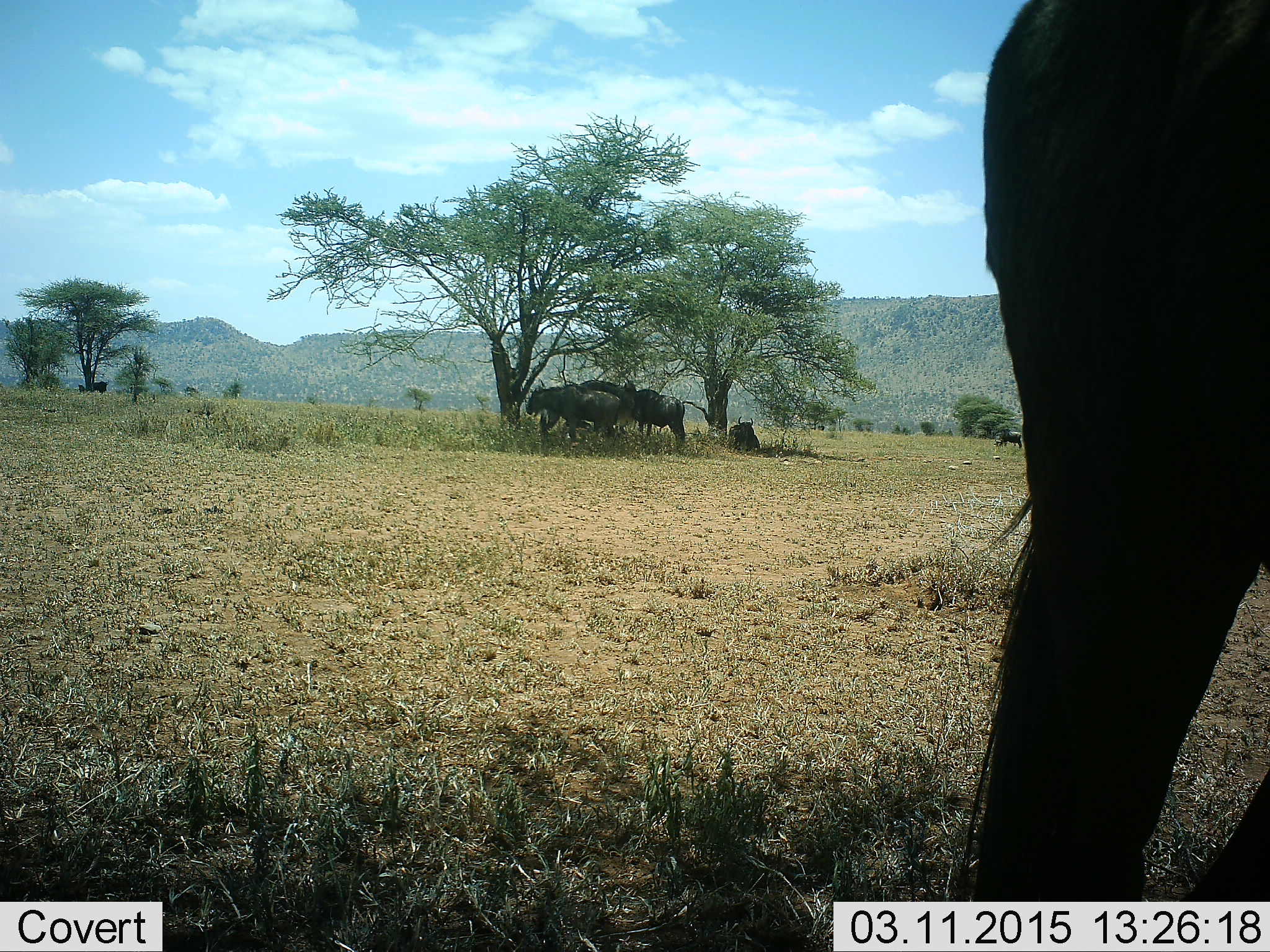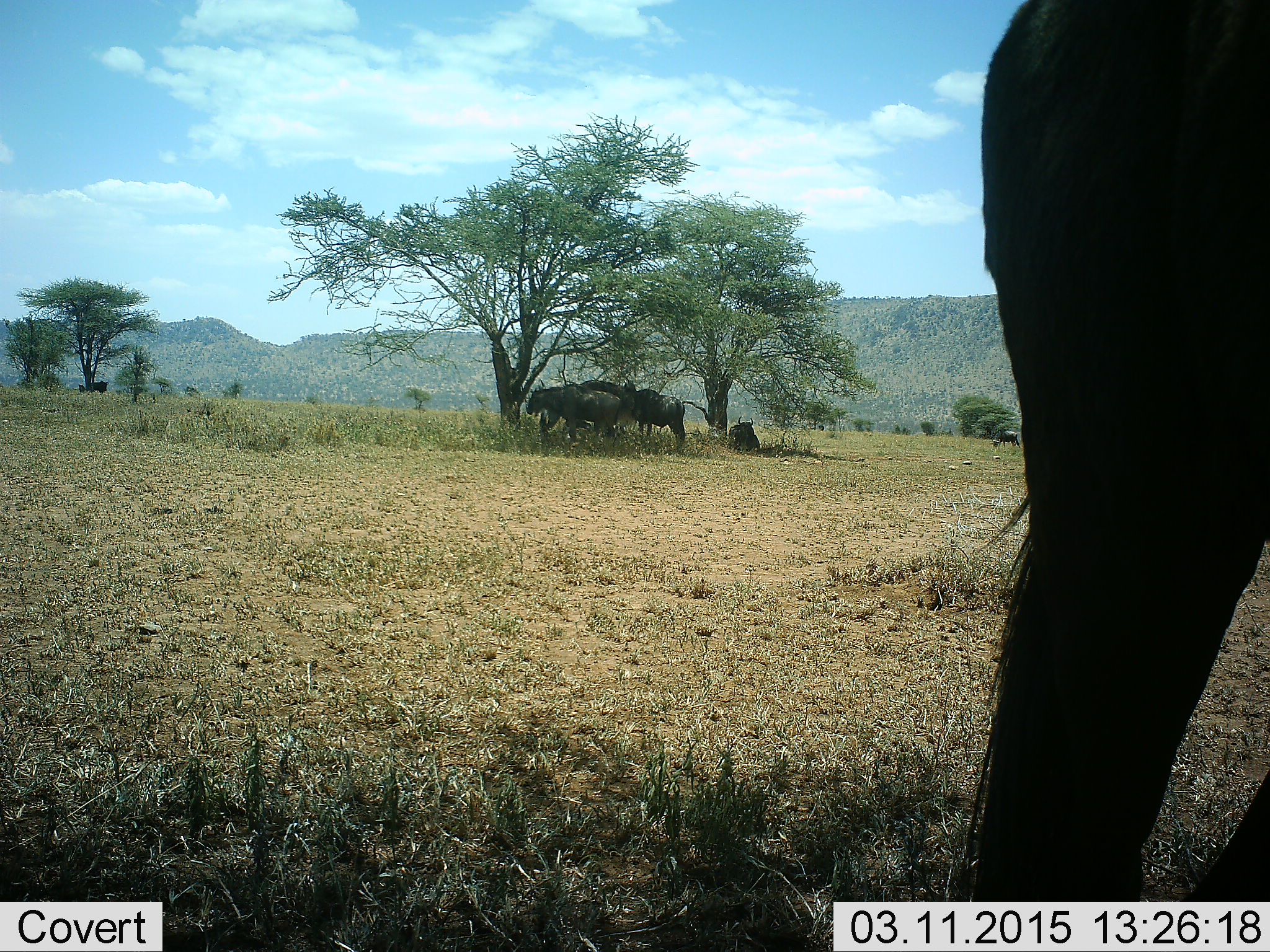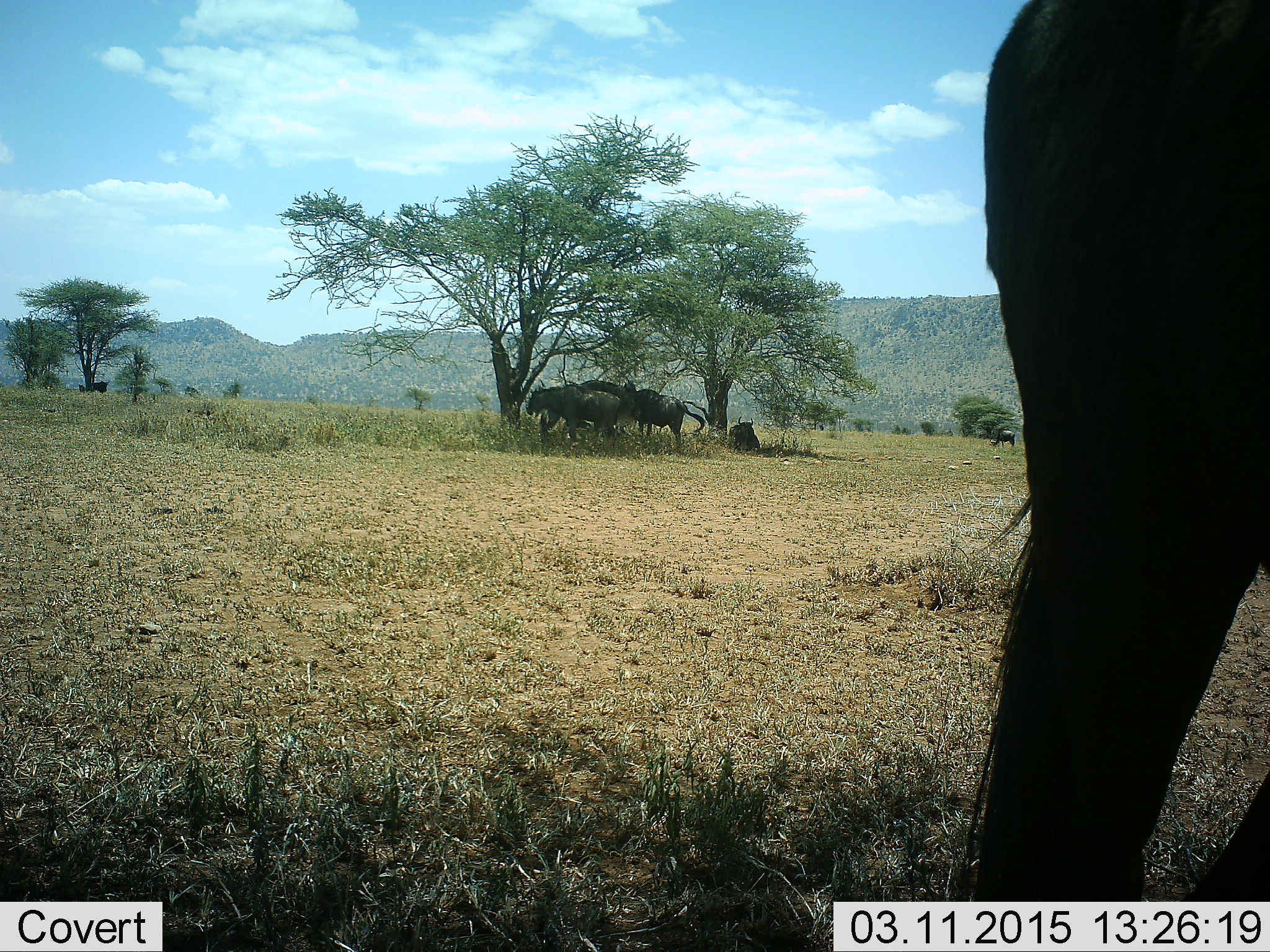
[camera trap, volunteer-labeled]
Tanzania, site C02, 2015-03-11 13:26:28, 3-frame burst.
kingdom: Animalia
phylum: Chordata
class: Mammalia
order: Artiodactyla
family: Bovidae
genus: Connochaetes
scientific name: Connochaetes taurinus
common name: blue wildebeest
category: wildebeest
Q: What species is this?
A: Wildebeest (blue wildebeest) (Connochaetes taurinus).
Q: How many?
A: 6.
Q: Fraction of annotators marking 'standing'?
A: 100%.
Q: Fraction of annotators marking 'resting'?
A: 70%.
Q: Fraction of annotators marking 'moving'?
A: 0%.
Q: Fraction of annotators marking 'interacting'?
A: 0%.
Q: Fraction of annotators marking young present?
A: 0%.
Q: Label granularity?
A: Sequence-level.